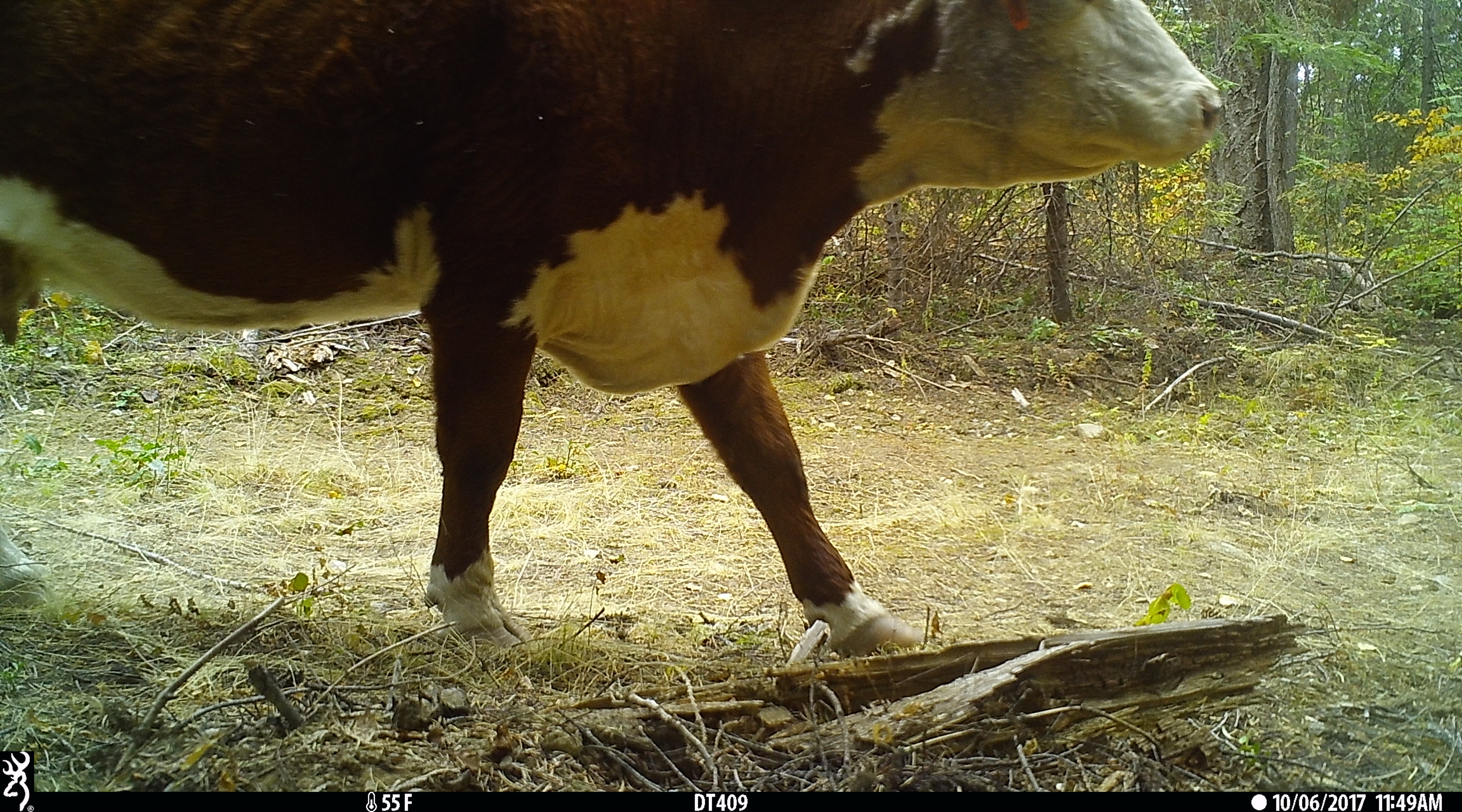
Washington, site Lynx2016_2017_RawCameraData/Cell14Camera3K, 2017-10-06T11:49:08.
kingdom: Animalia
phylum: Chordata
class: Mammalia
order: Artiodactyla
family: Bovidae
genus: Bos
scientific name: Bos taurus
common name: domestic cattle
Domestic cattle (Bos taurus). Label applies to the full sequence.